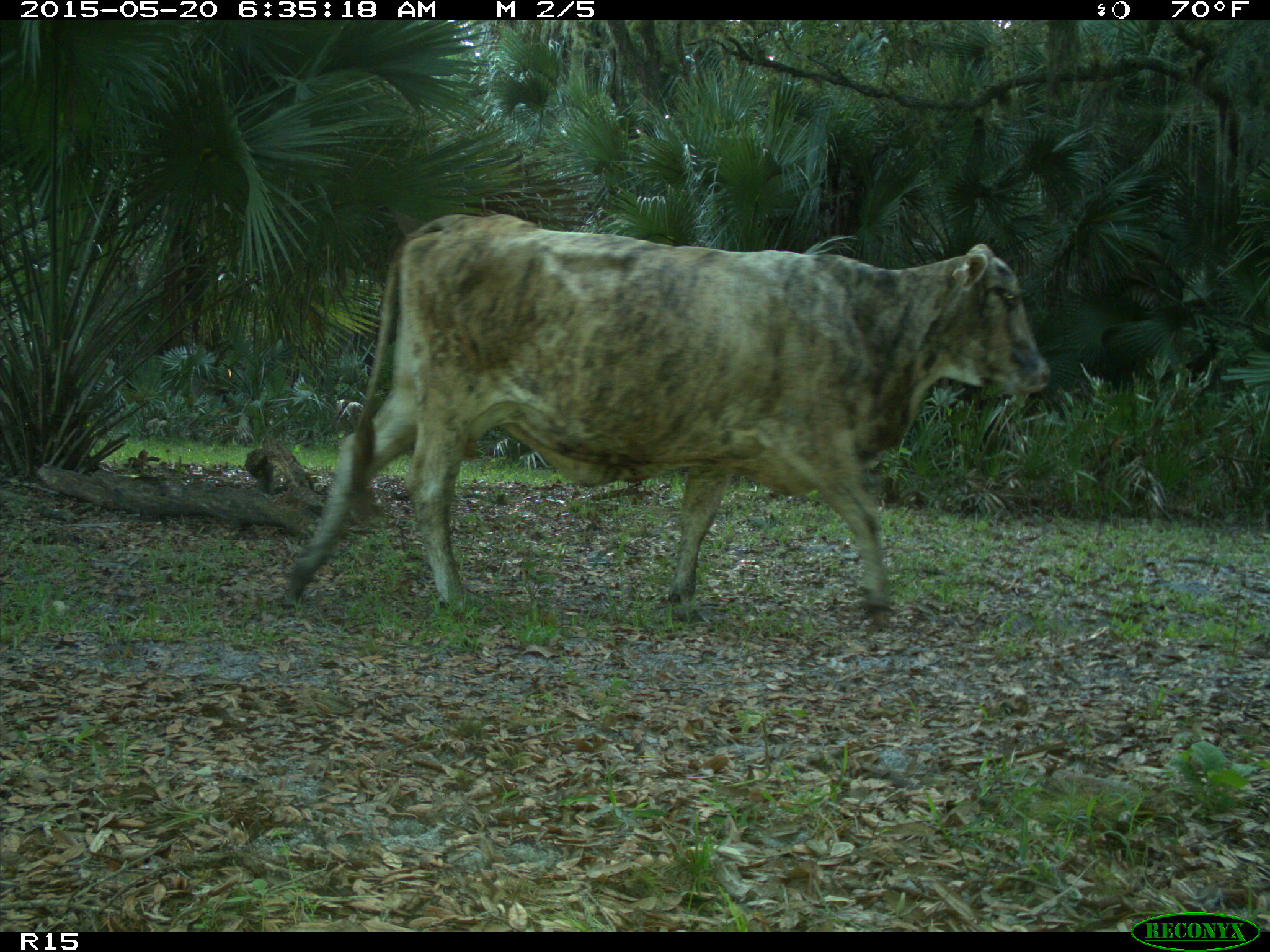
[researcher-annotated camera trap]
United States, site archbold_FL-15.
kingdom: Animalia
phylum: Chordata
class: Mammalia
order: Artiodactyla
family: Bovidae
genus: Bos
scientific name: Bos taurus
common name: domestic cow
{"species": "Bos taurus (domestic cow)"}